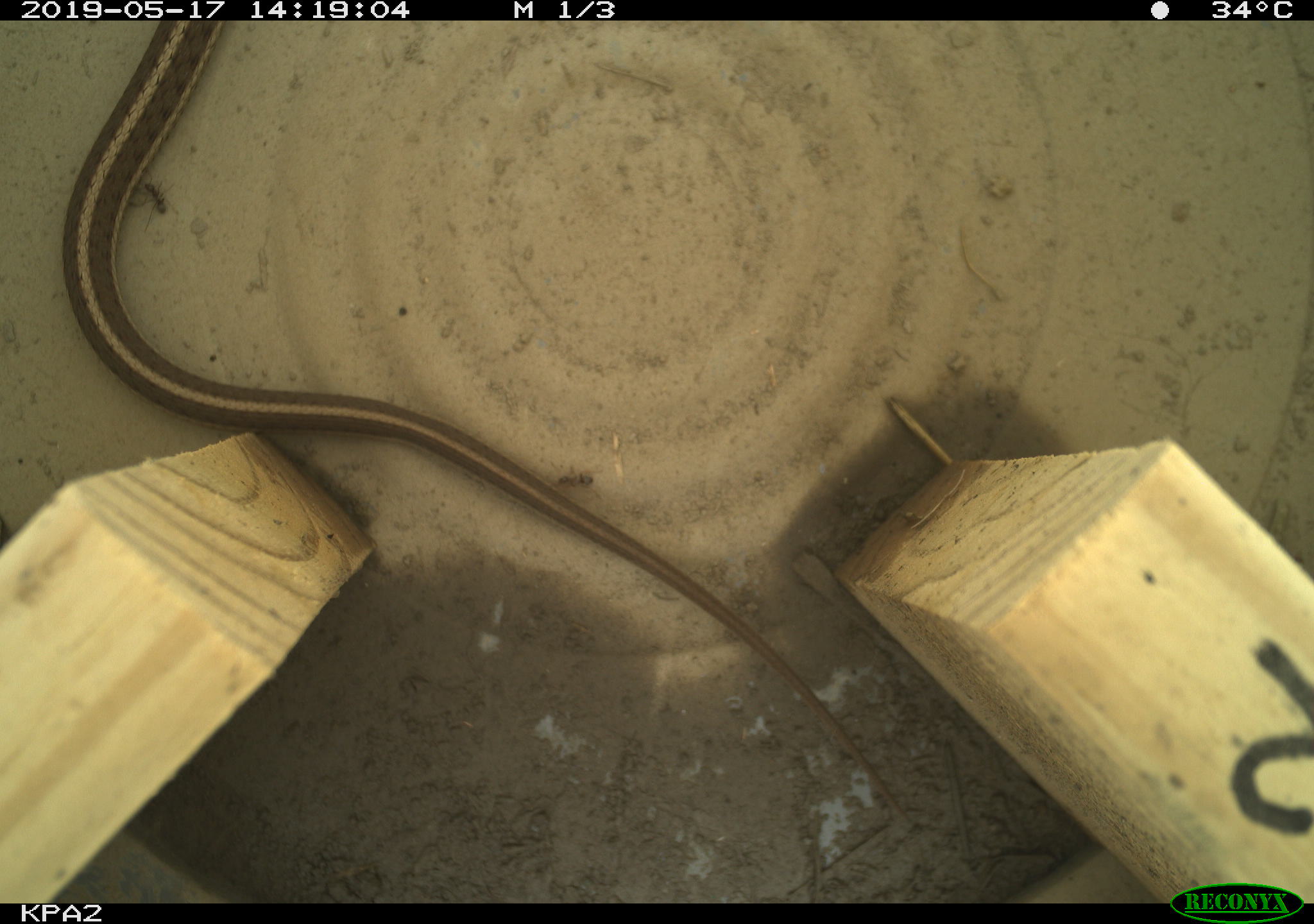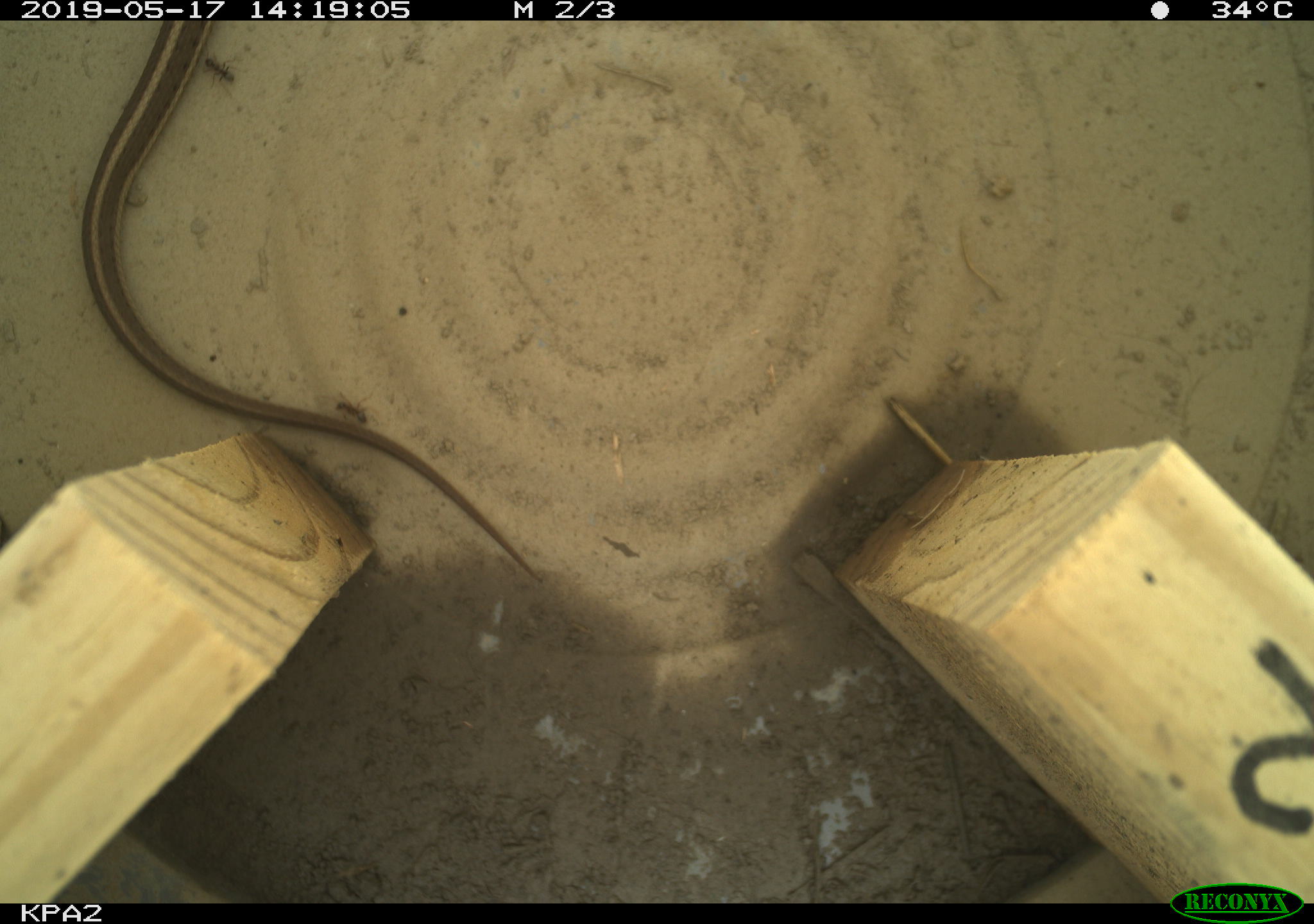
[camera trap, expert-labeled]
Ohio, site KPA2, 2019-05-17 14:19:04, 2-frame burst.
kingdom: Animalia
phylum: Chordata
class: Reptilia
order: Squamata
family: Colubridae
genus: Thamnophis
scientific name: Thamnophis sirtalis sirtalis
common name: eastern gartersnake